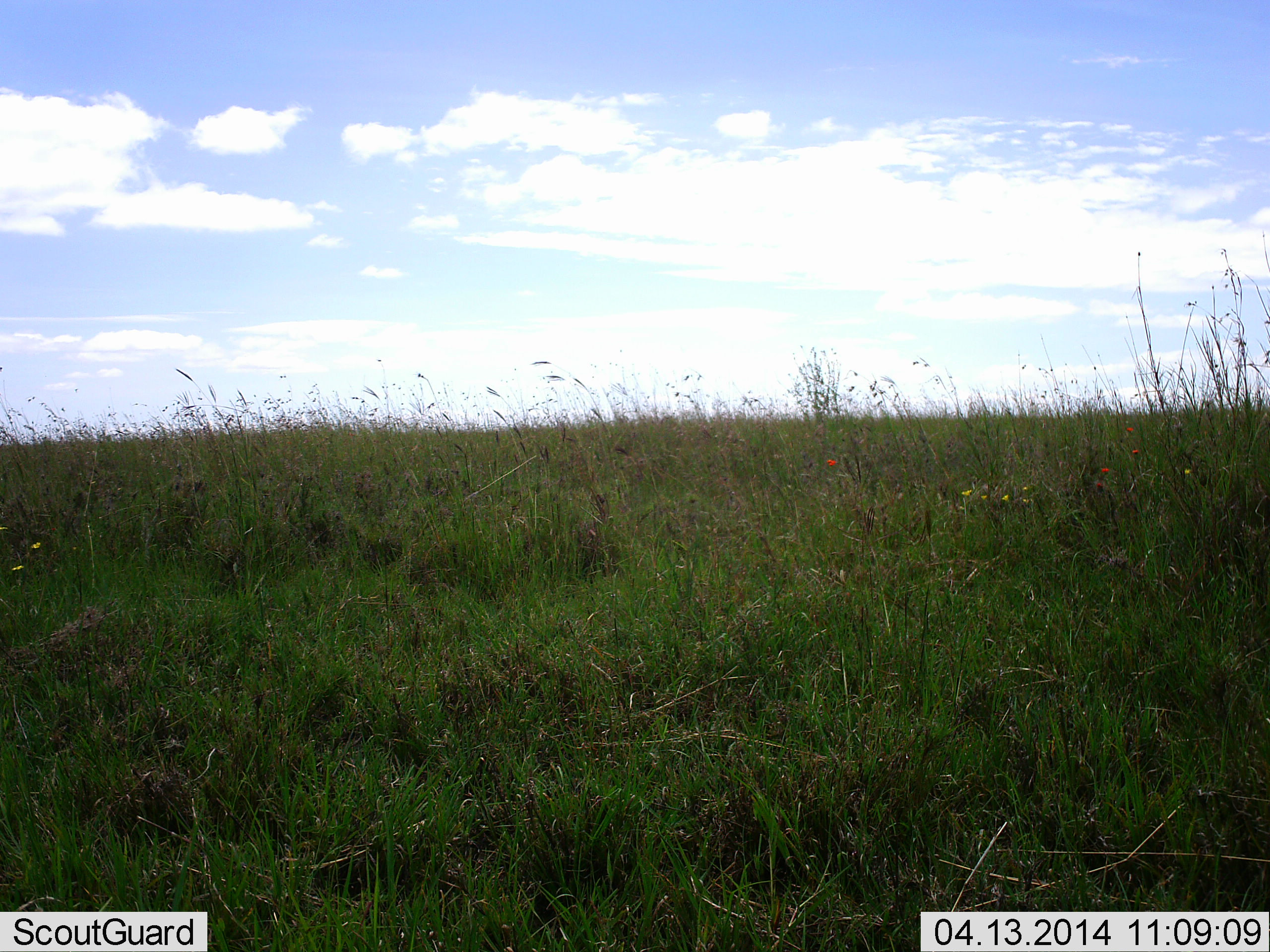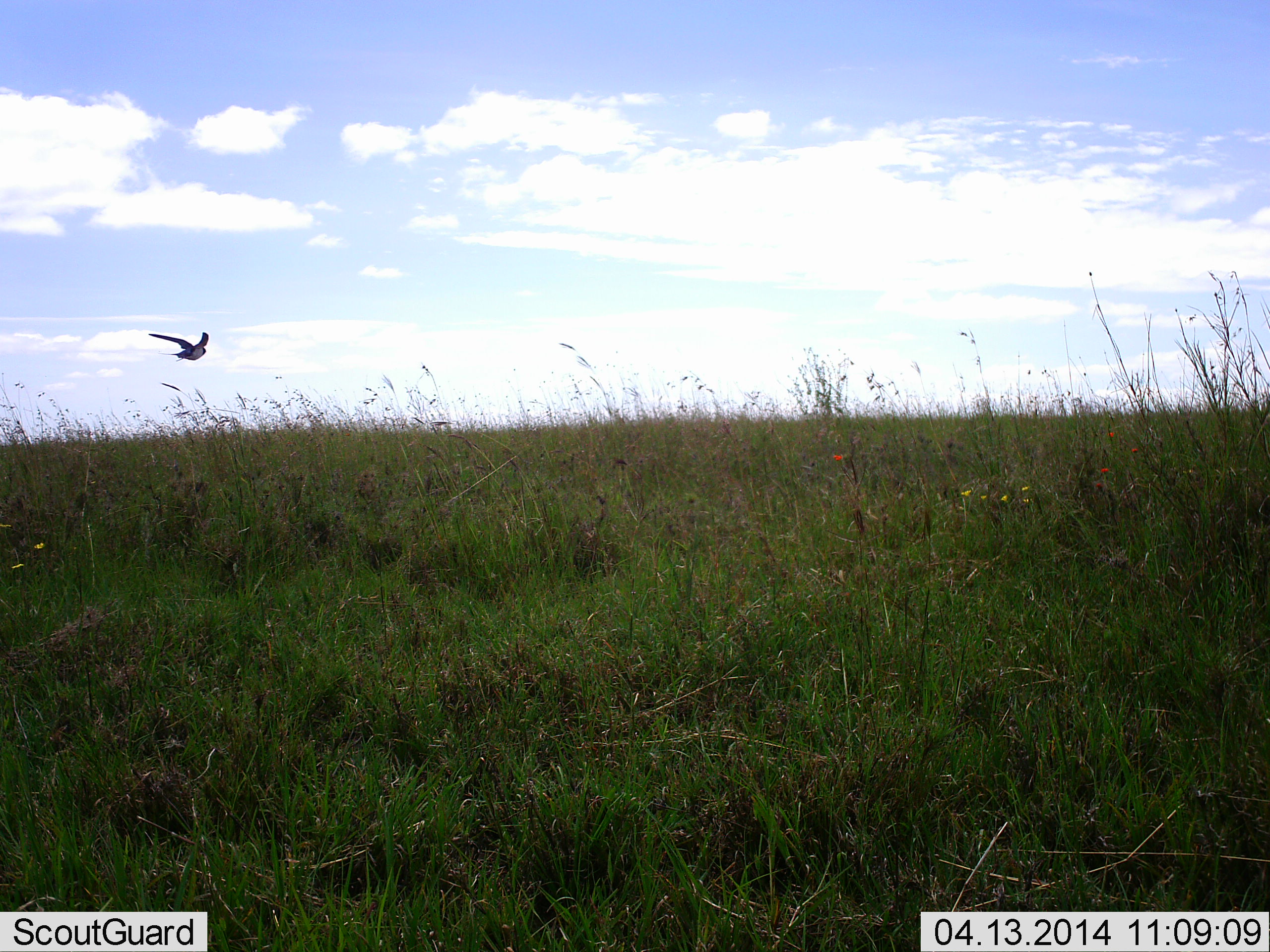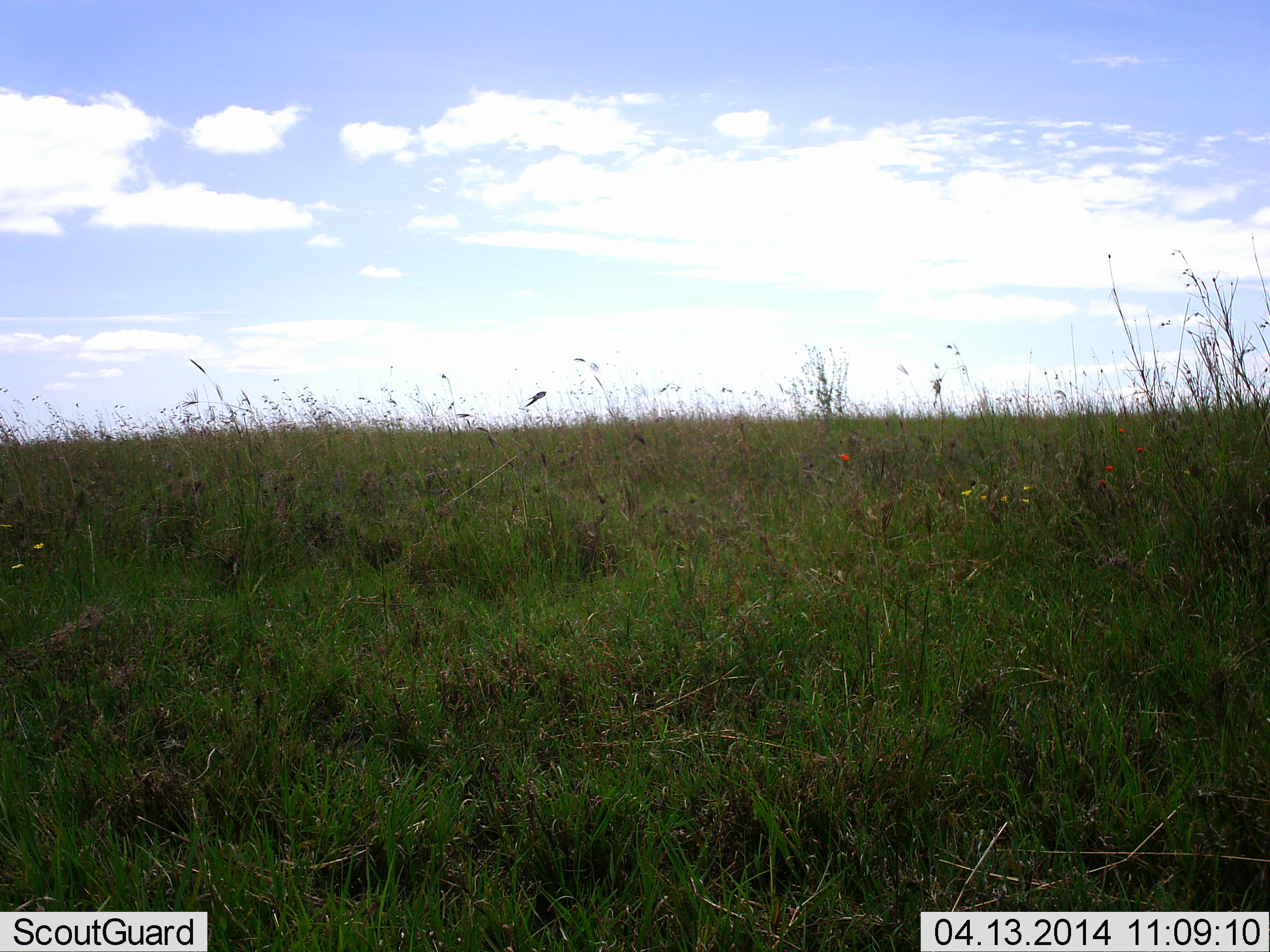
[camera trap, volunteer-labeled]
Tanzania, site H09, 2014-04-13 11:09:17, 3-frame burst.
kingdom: Animalia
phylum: Chordata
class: Aves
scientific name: Aves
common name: bird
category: otherbird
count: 1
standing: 0%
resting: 0%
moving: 100%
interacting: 0%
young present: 0%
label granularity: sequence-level